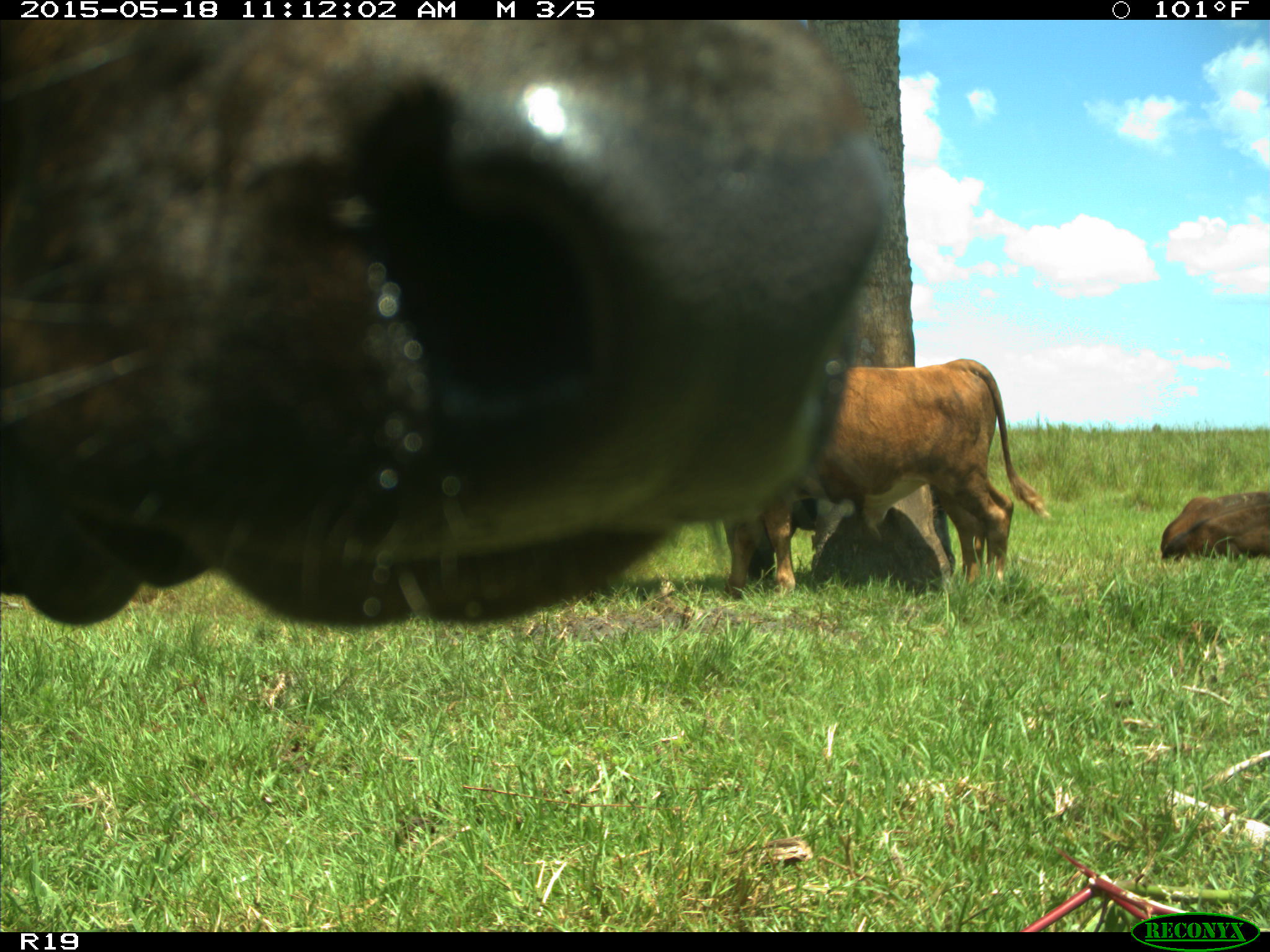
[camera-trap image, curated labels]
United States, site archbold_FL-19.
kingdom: Animalia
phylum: Chordata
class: Mammalia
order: Artiodactyla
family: Bovidae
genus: Bos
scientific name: Bos taurus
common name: domestic cow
Bos taurus (domestic cow).